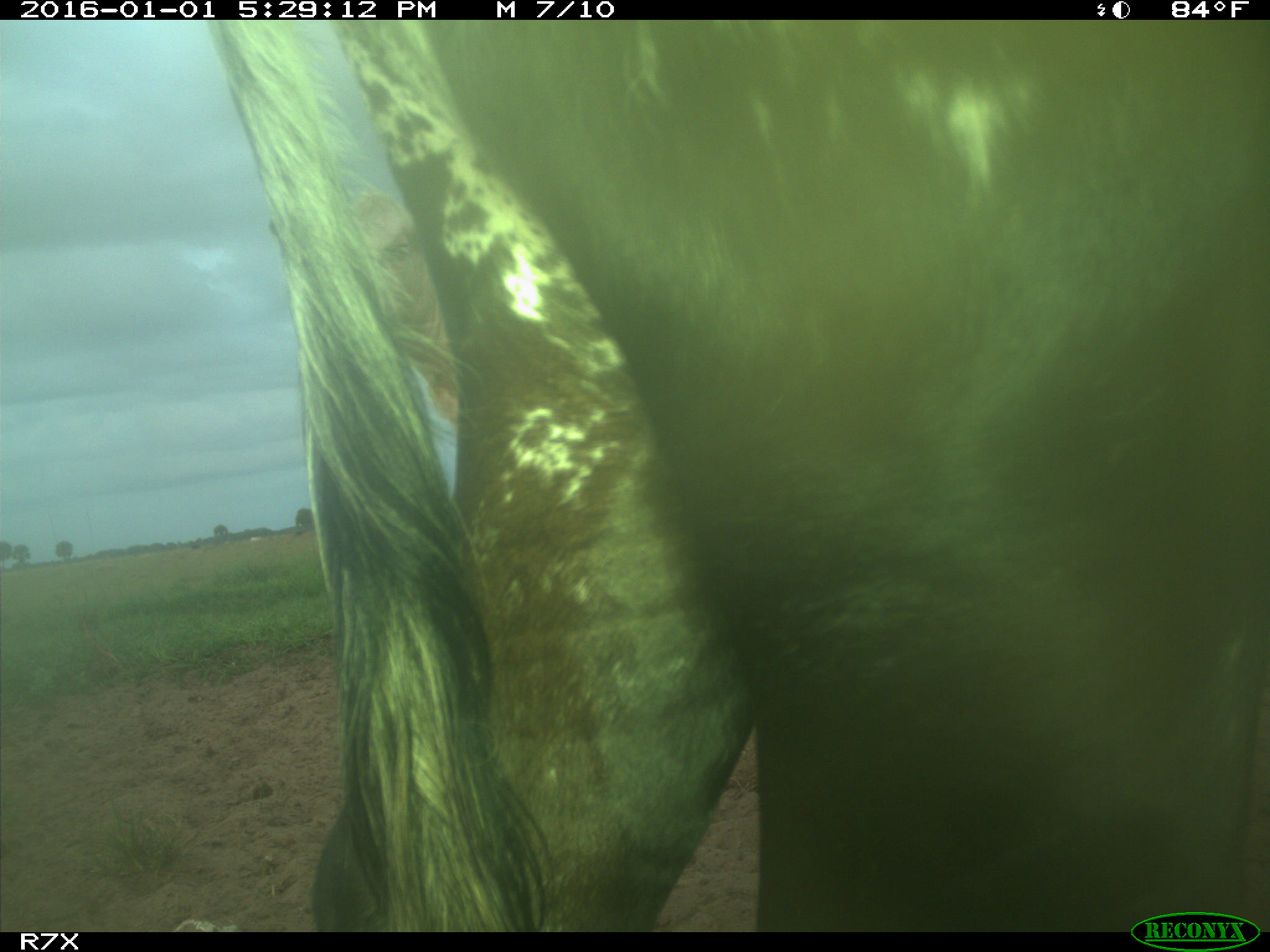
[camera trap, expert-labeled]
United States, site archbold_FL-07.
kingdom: Animalia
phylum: Chordata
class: Mammalia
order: Artiodactyla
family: Bovidae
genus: Bos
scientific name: Bos taurus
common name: domestic cow